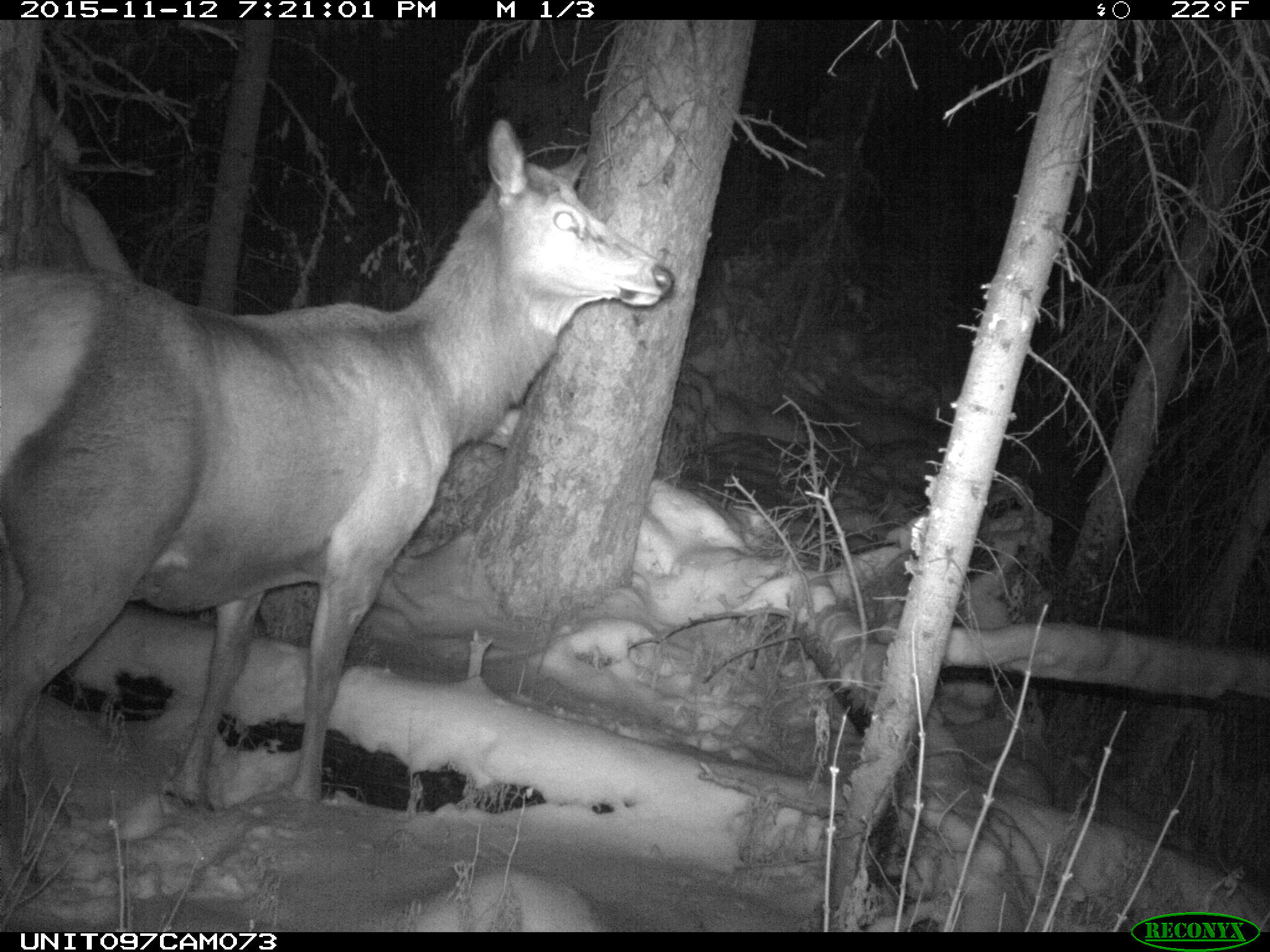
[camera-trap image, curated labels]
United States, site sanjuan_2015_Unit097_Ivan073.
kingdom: Animalia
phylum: Chordata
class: Mammalia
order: Artiodactyla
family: Cervidae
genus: Cervus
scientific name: Cervus elaphus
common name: red deer